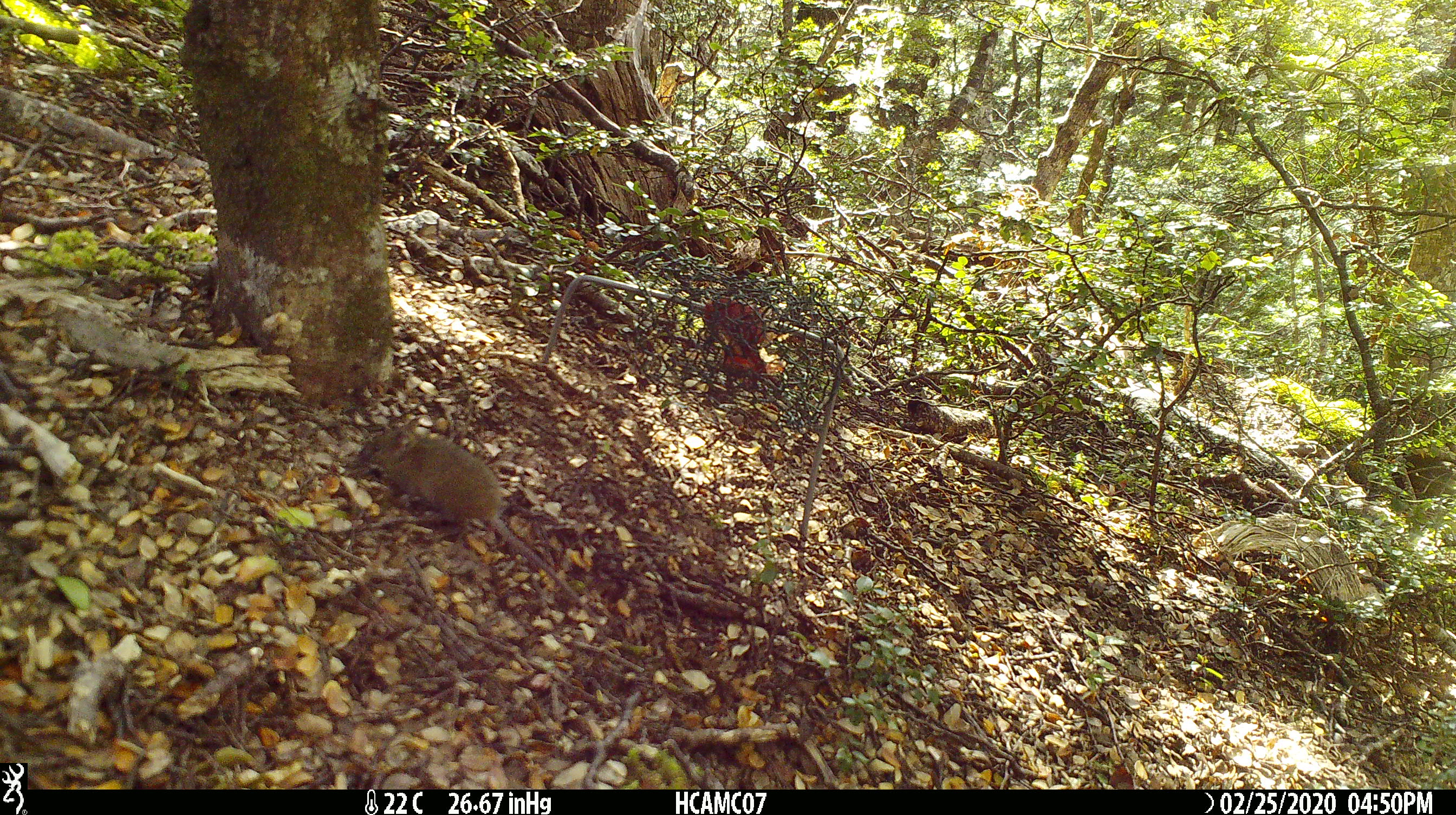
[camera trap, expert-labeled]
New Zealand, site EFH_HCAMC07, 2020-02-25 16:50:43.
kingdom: Animalia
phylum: Chordata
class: Mammalia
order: Rodentia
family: Muridae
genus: Mus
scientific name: Mus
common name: mouse